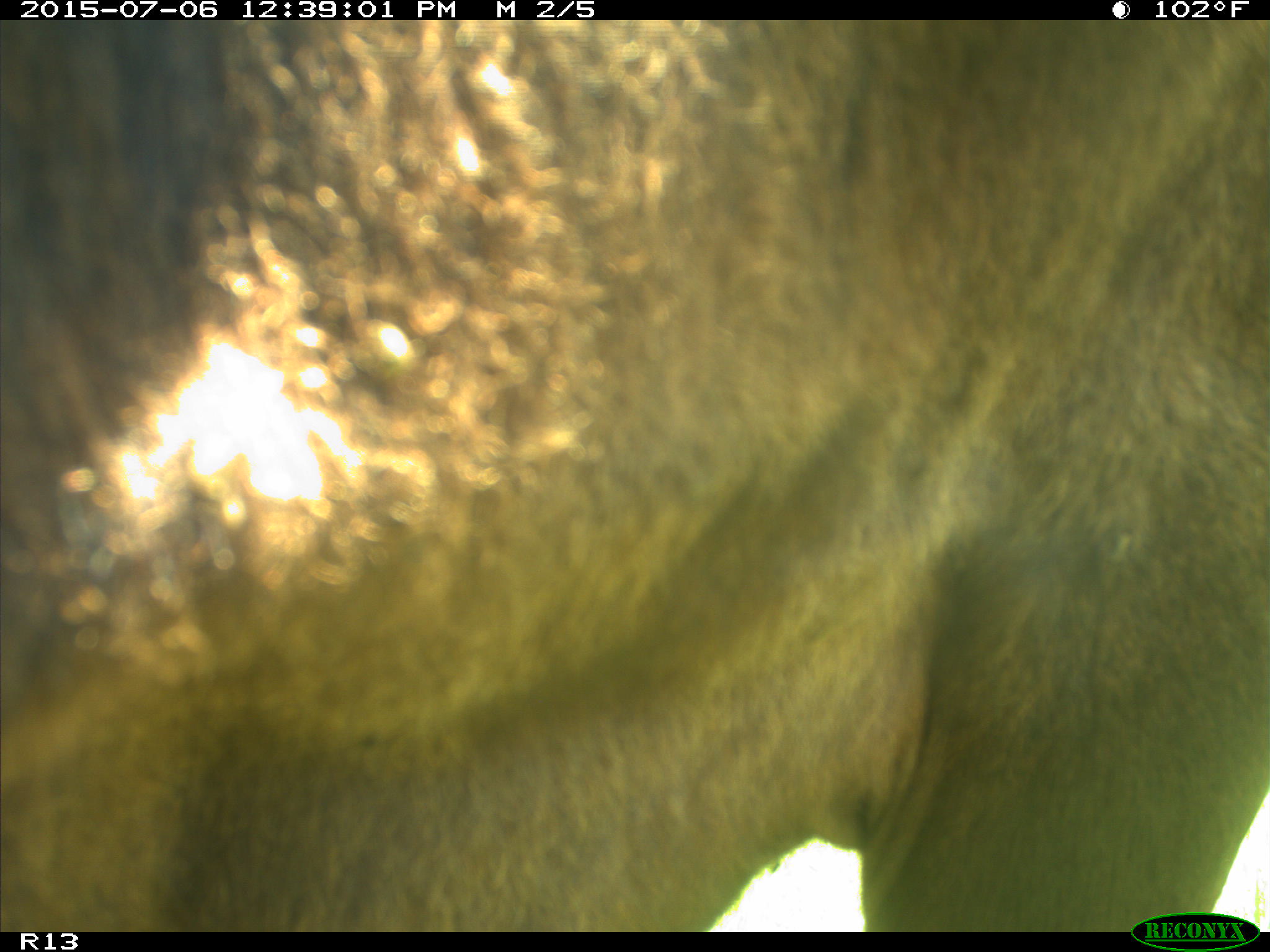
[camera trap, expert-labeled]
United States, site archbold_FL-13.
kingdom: Animalia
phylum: Chordata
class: Mammalia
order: Artiodactyla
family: Bovidae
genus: Bos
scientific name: Bos taurus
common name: domestic cow